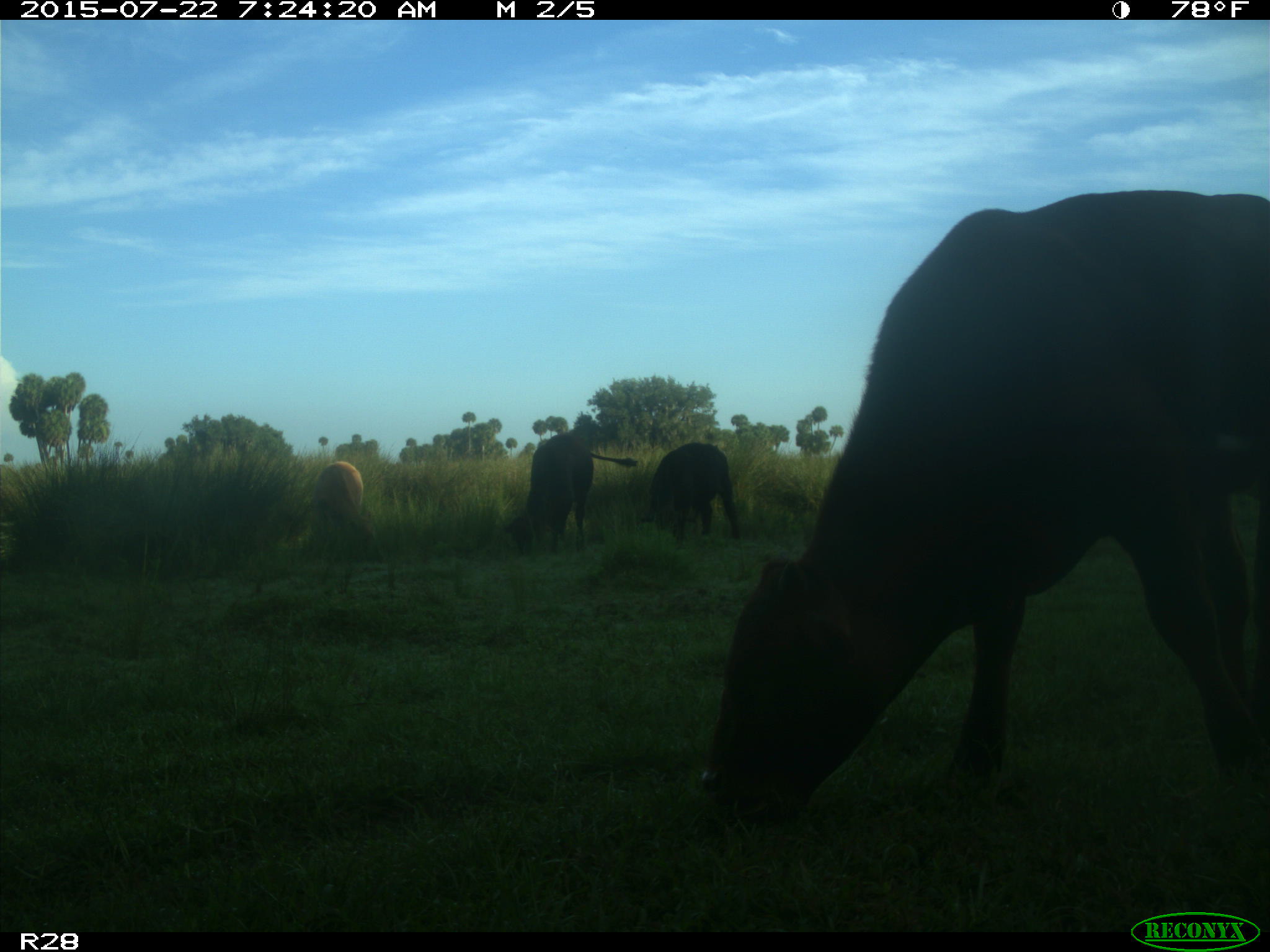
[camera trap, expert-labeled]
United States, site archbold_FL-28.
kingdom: Animalia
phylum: Chordata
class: Mammalia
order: Artiodactyla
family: Bovidae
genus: Bos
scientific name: Bos taurus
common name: domestic cow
Bos taurus (domestic cow).